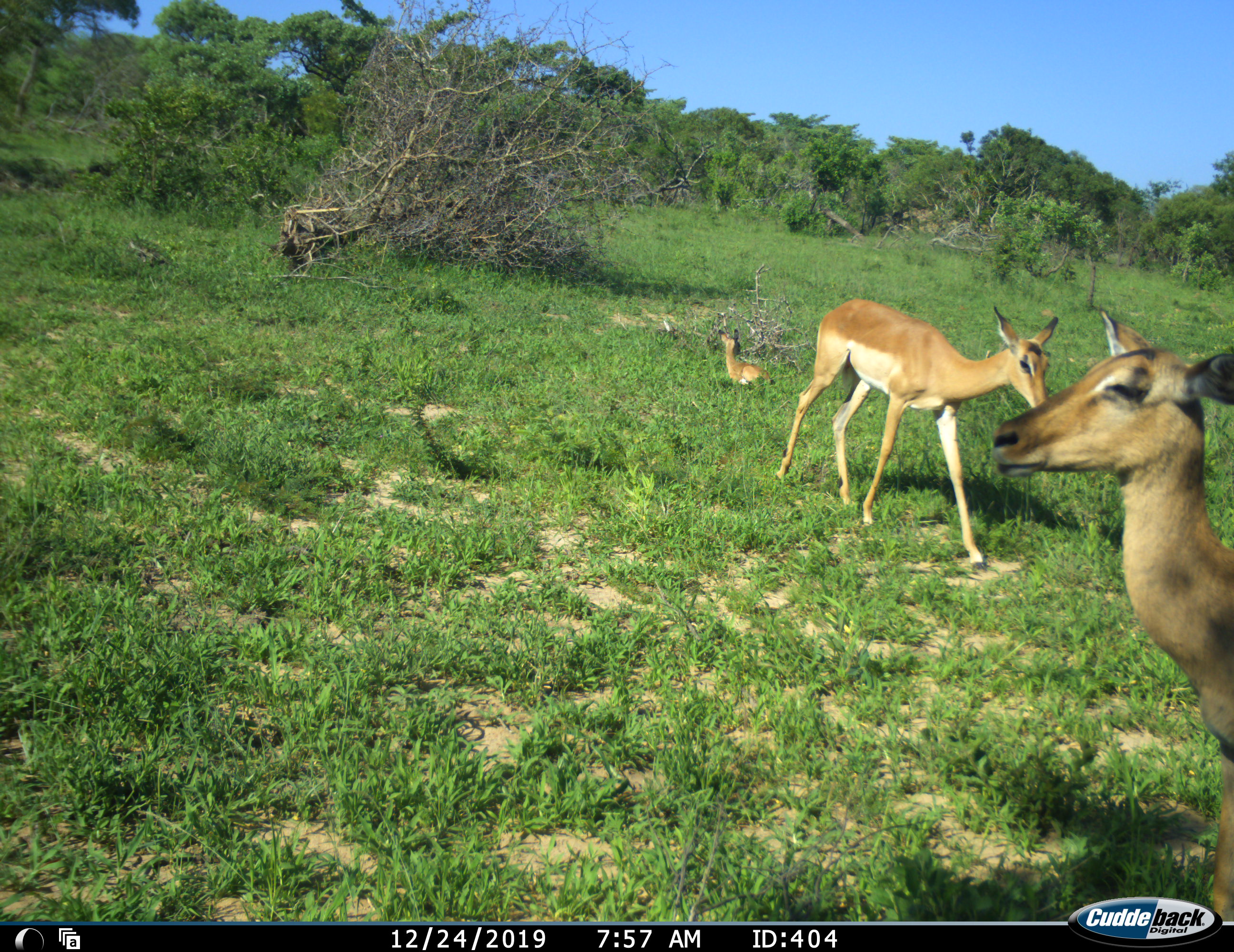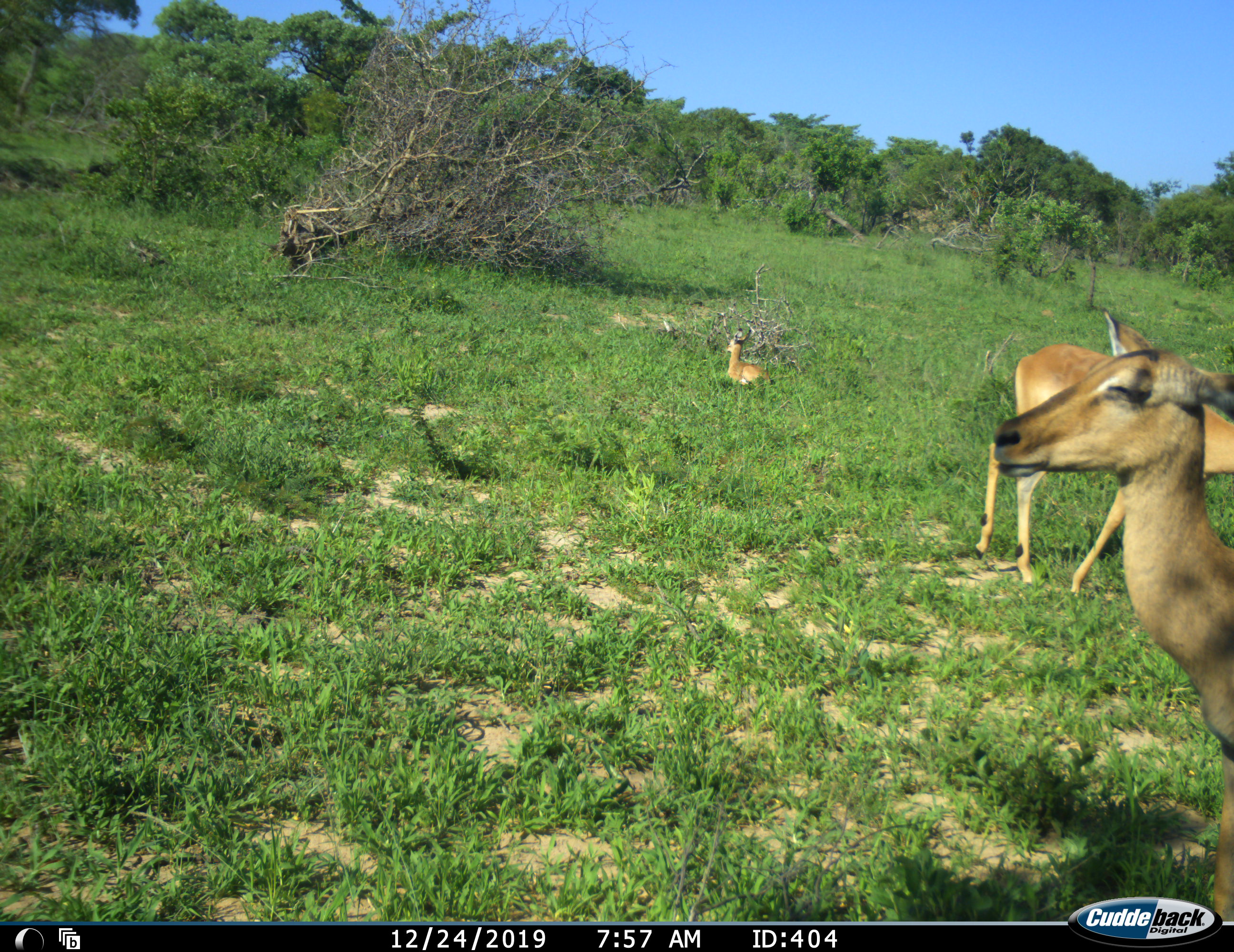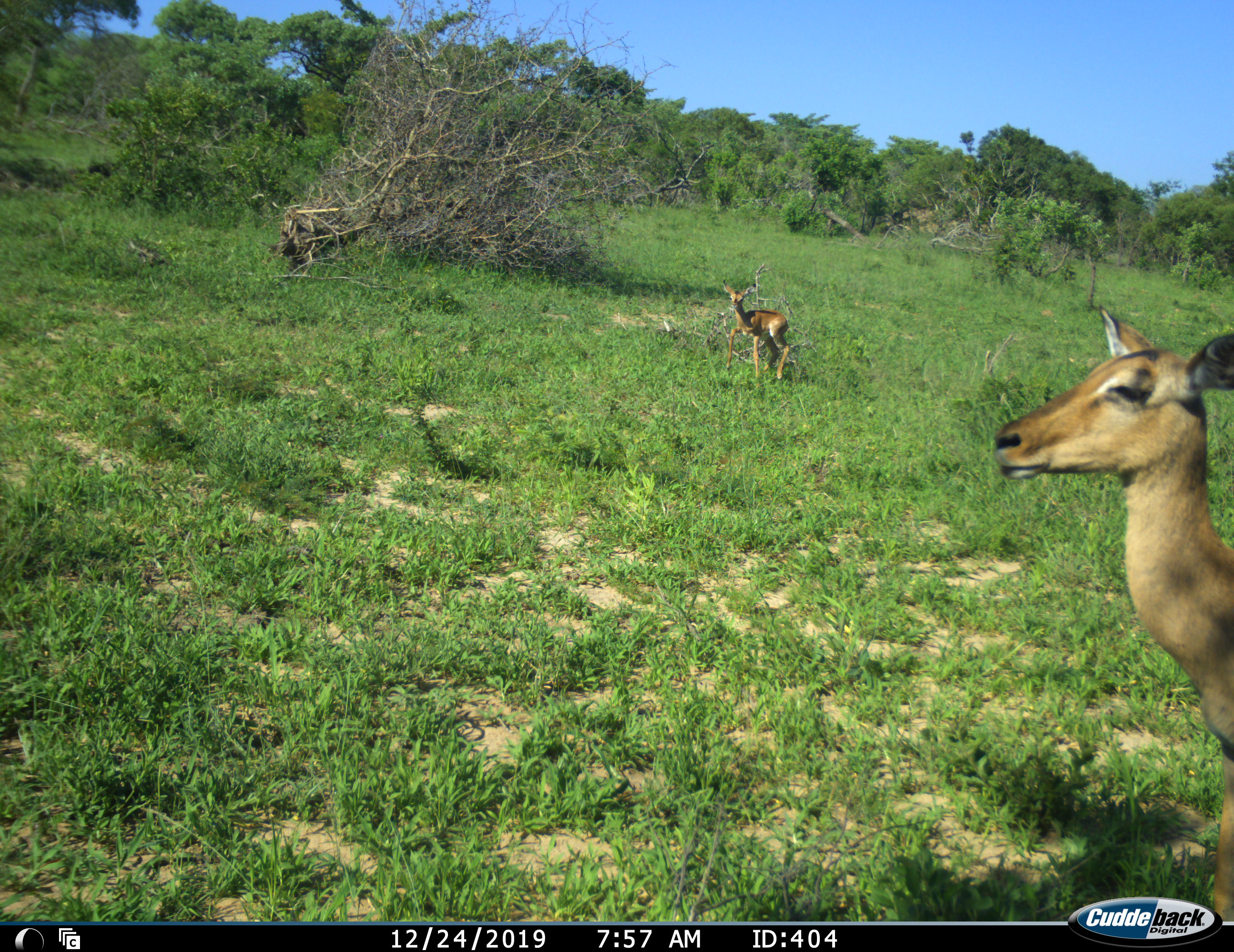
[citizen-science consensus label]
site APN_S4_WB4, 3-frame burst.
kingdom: Animalia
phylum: Chordata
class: Mammalia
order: Artiodactyla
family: Bovidae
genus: Aepyceros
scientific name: Aepyceros melampus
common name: impala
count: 3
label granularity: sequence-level